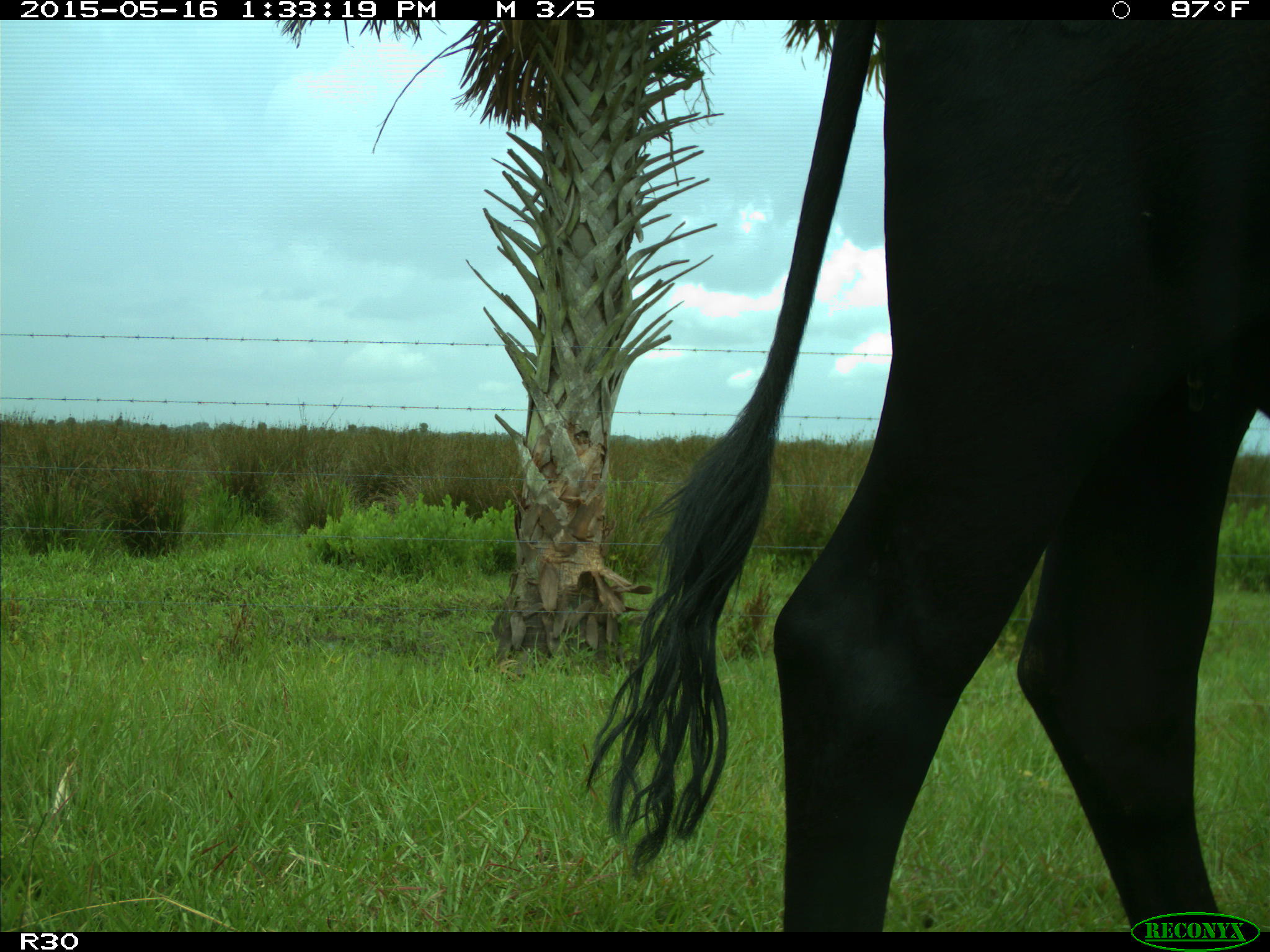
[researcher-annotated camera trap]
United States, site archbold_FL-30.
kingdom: Animalia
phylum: Chordata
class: Mammalia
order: Artiodactyla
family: Bovidae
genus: Bos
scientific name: Bos taurus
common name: domestic cow